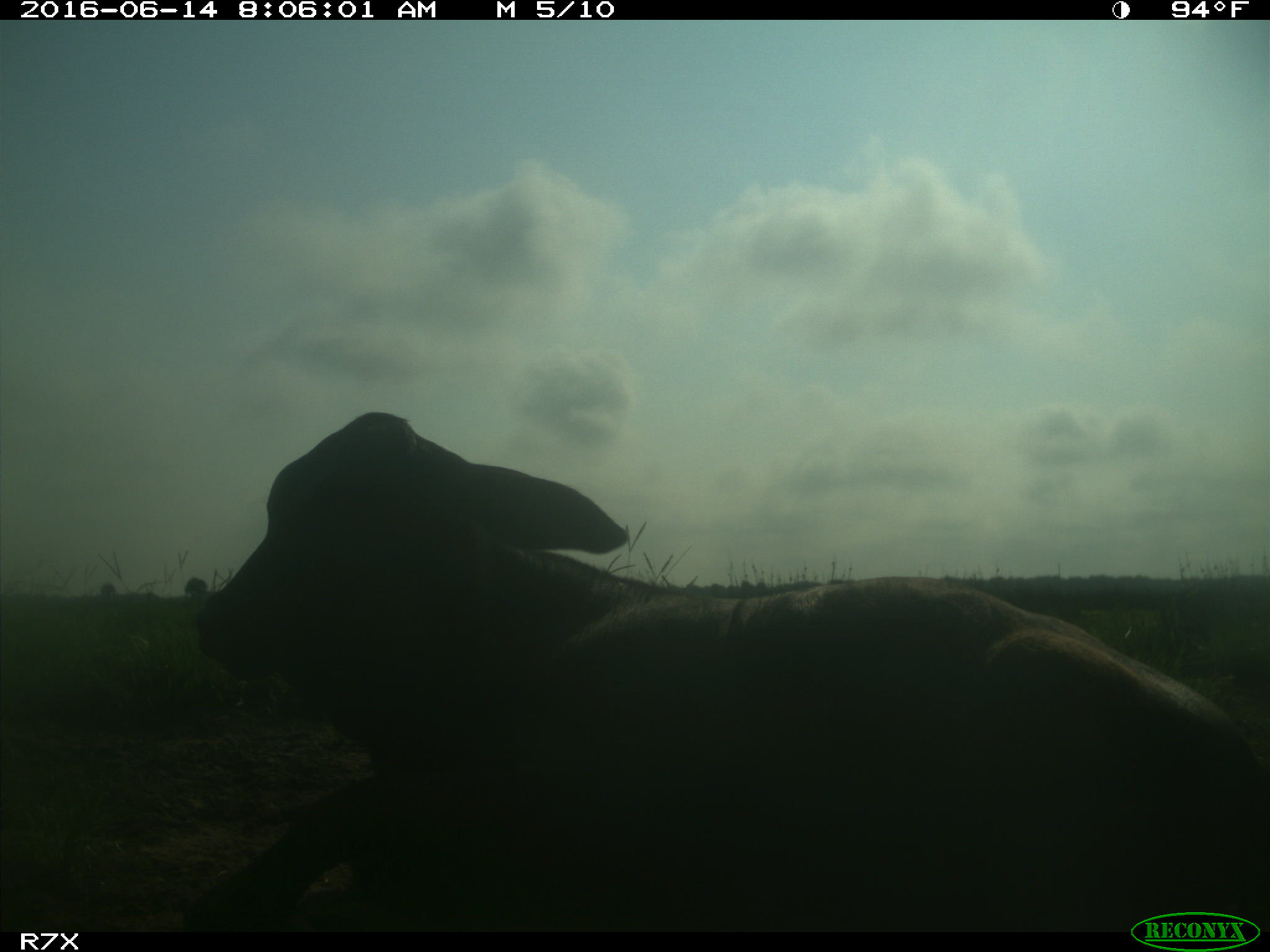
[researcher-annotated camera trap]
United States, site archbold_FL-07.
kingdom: Animalia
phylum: Chordata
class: Mammalia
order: Artiodactyla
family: Bovidae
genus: Bos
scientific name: Bos taurus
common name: domestic cow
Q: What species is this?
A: Bos taurus (domestic cow).